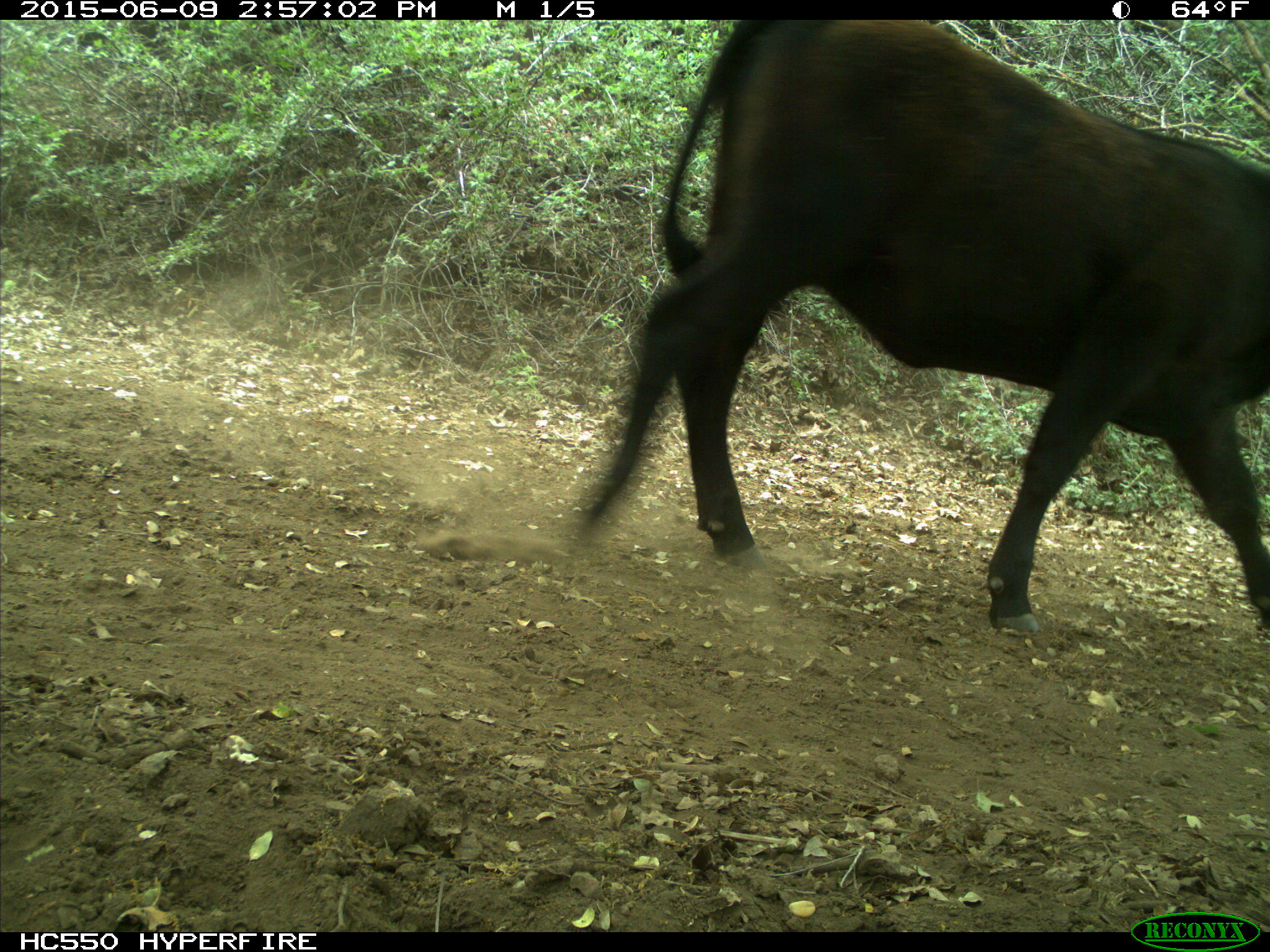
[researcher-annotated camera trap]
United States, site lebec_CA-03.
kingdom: Animalia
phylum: Chordata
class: Mammalia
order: Artiodactyla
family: Bovidae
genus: Bos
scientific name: Bos taurus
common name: domestic cow